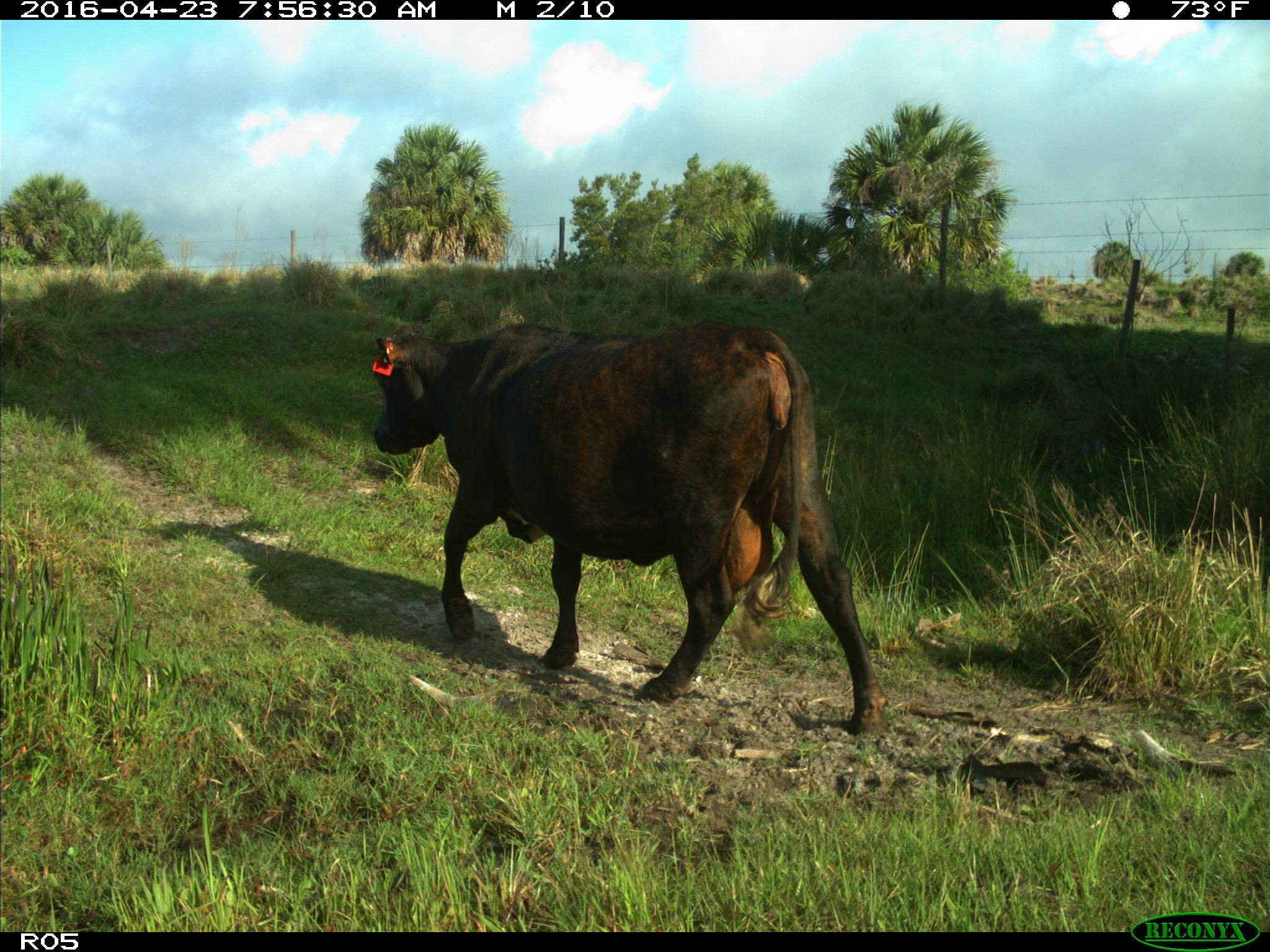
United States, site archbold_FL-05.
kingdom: Animalia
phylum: Chordata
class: Mammalia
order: Artiodactyla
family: Bovidae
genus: Bos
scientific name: Bos taurus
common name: domestic cow